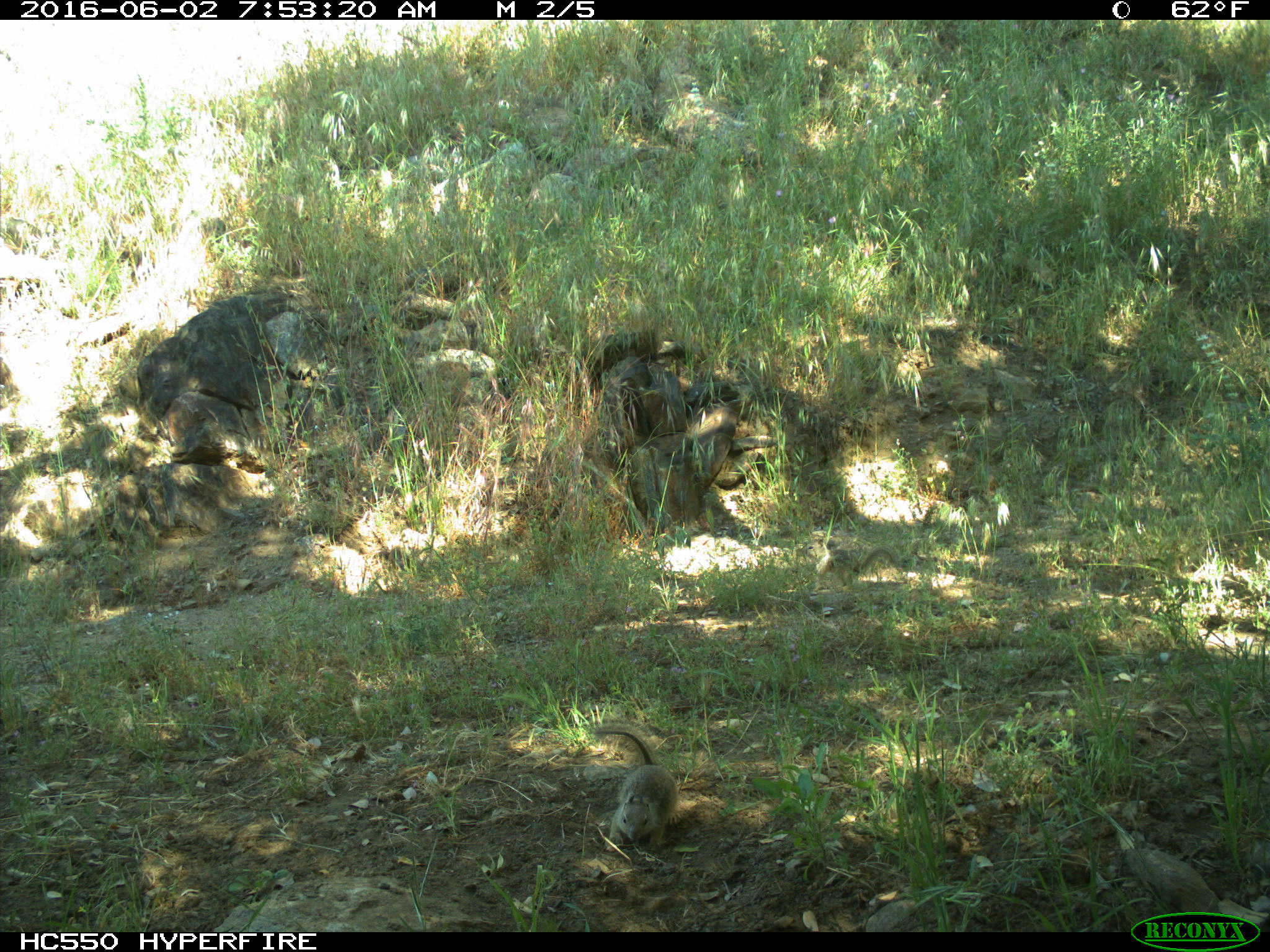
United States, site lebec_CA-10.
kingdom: Animalia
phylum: Chordata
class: Mammalia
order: Rodentia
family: Sciuridae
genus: Otospermophilus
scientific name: Otospermophilus beecheyi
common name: california ground squirrel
Otospermophilus beecheyi (california ground squirrel).